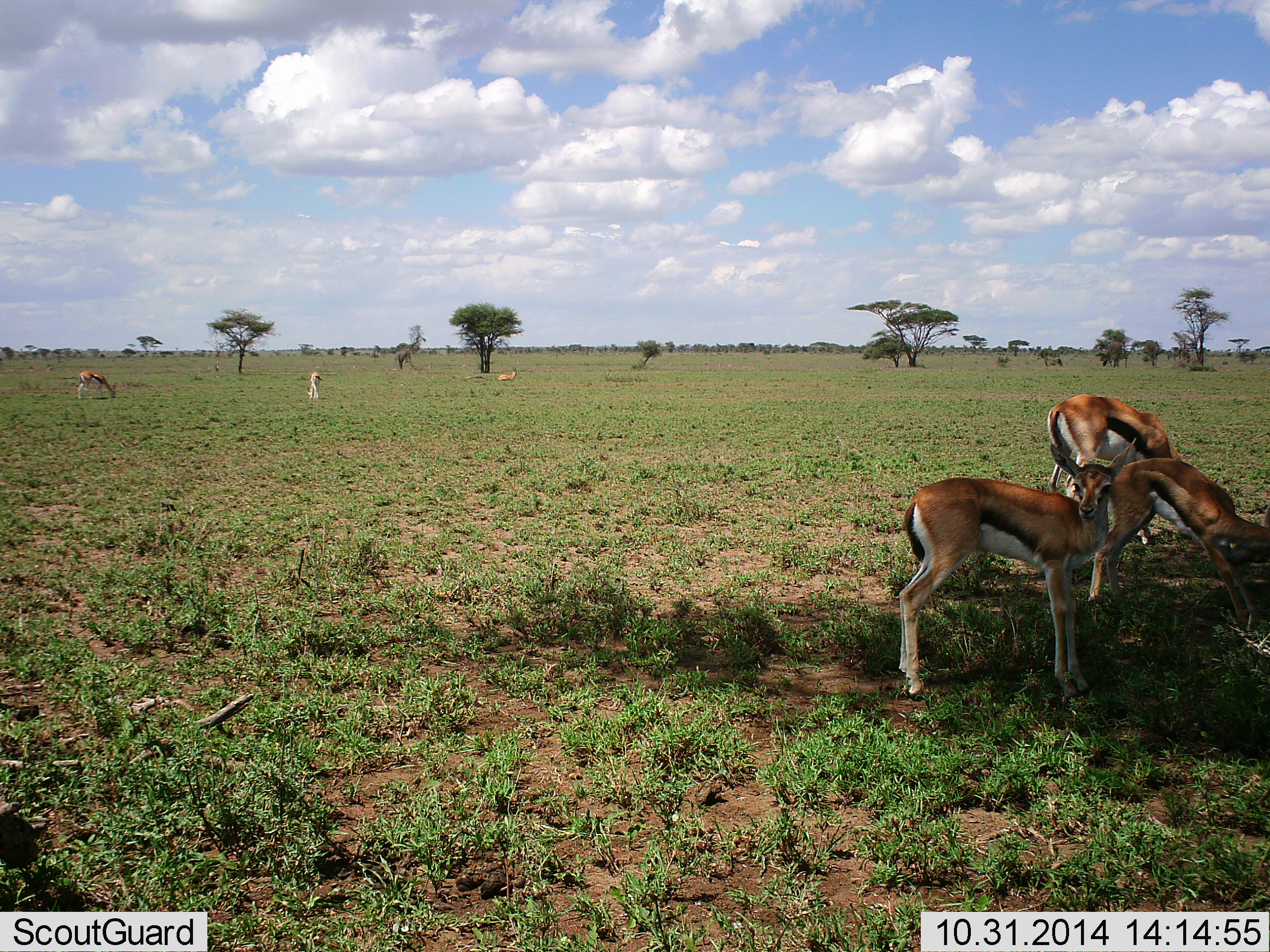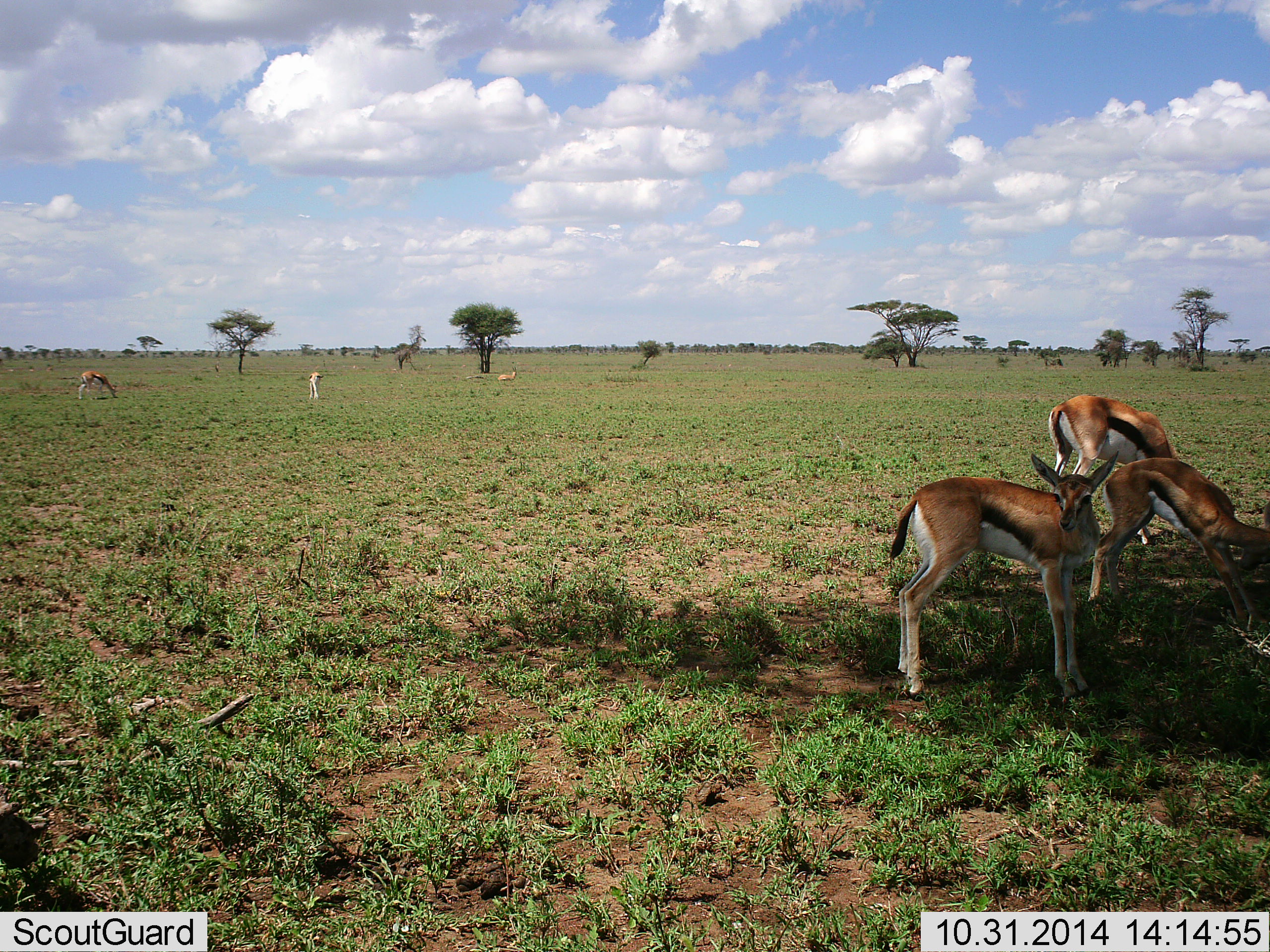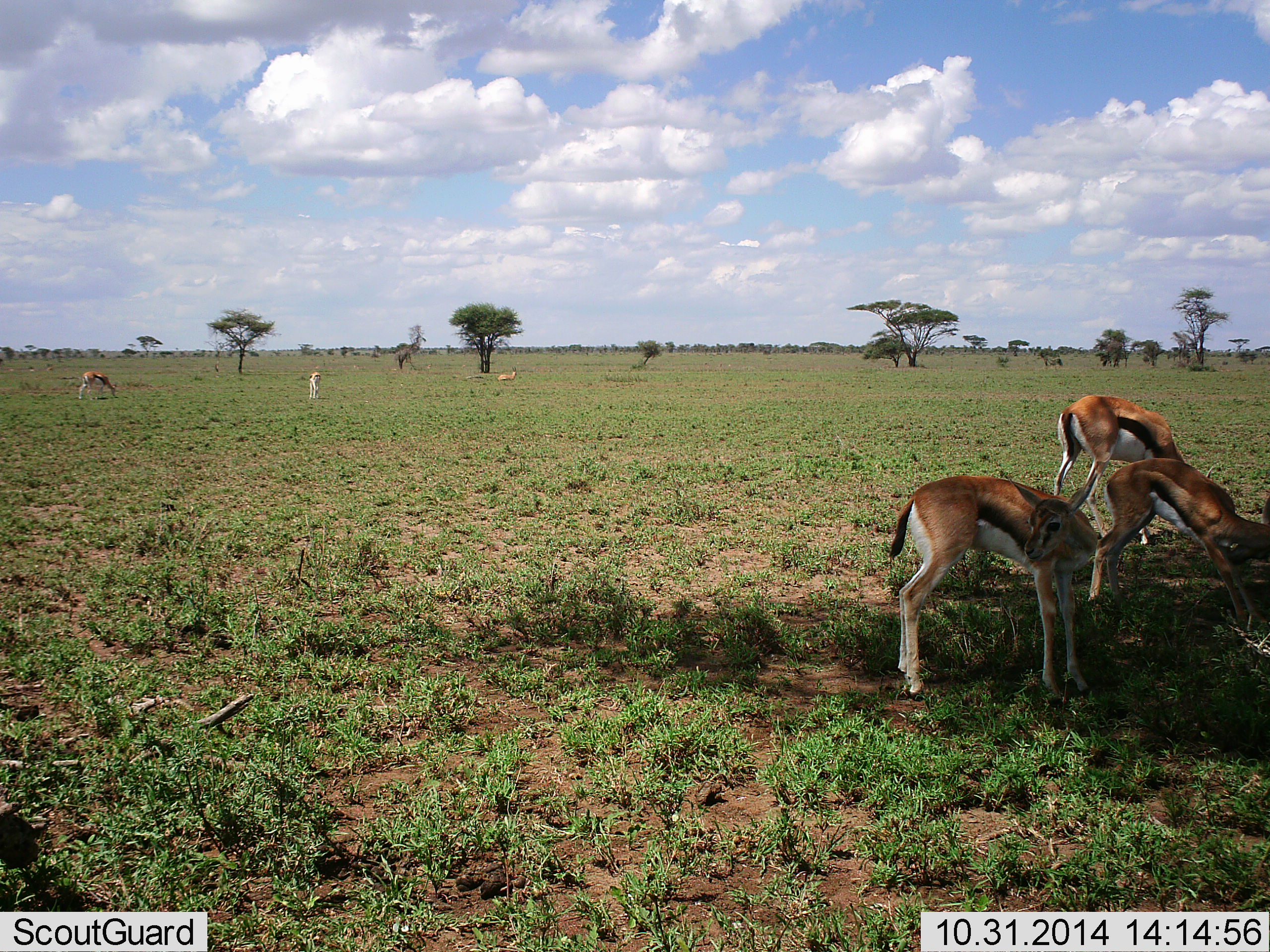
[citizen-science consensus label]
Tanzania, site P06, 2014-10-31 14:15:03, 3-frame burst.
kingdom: Animalia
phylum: Chordata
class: Mammalia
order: Artiodactyla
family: Bovidae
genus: Eudorcas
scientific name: Eudorcas thomsonii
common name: thomson's gazelle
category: gazellethomsons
Gazellethomsons (thomson's gazelle) (Eudorcas thomsonii), count 6. Behavior (volunteer vote fractions): standing 80%, resting 10%, moving 20%, interacting 0%. Young present (vote fraction): 0%. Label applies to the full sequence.